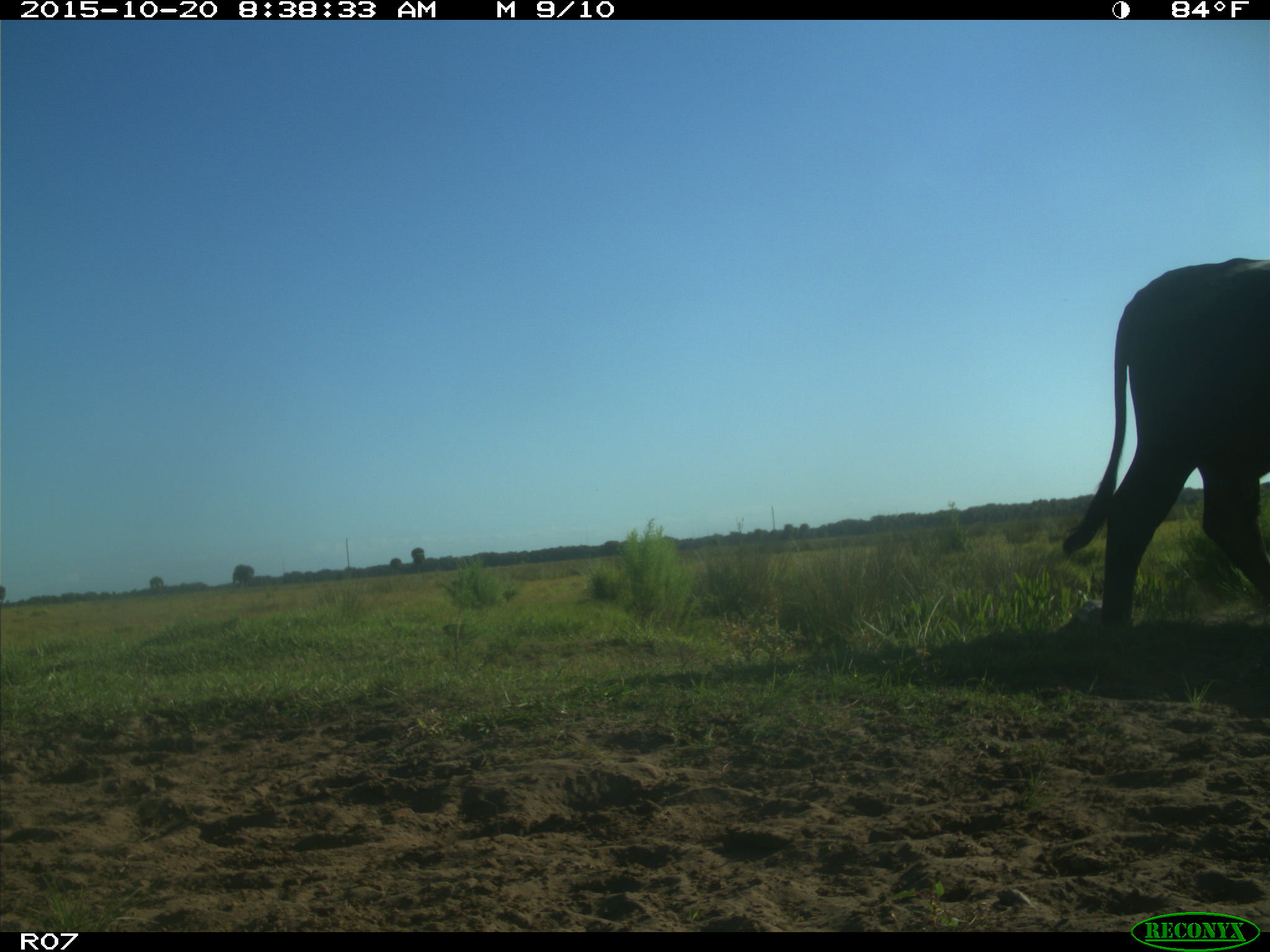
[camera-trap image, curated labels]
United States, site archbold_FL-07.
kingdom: Animalia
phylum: Chordata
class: Mammalia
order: Artiodactyla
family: Bovidae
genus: Bos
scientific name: Bos taurus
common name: domestic cow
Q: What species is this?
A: Bos taurus (domestic cow).